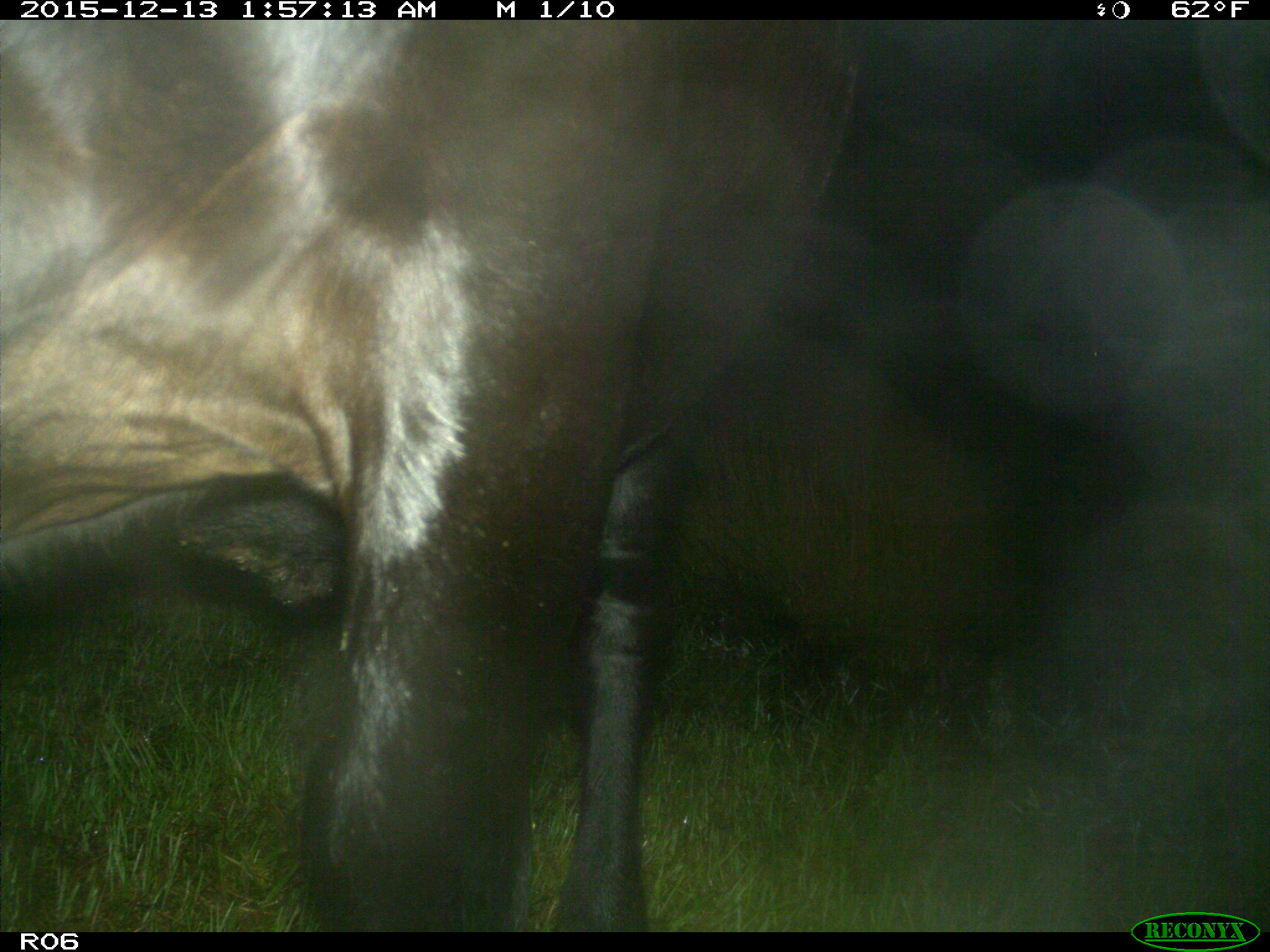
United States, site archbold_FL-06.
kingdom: Animalia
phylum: Chordata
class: Mammalia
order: Artiodactyla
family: Bovidae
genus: Bos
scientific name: Bos taurus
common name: domestic cow